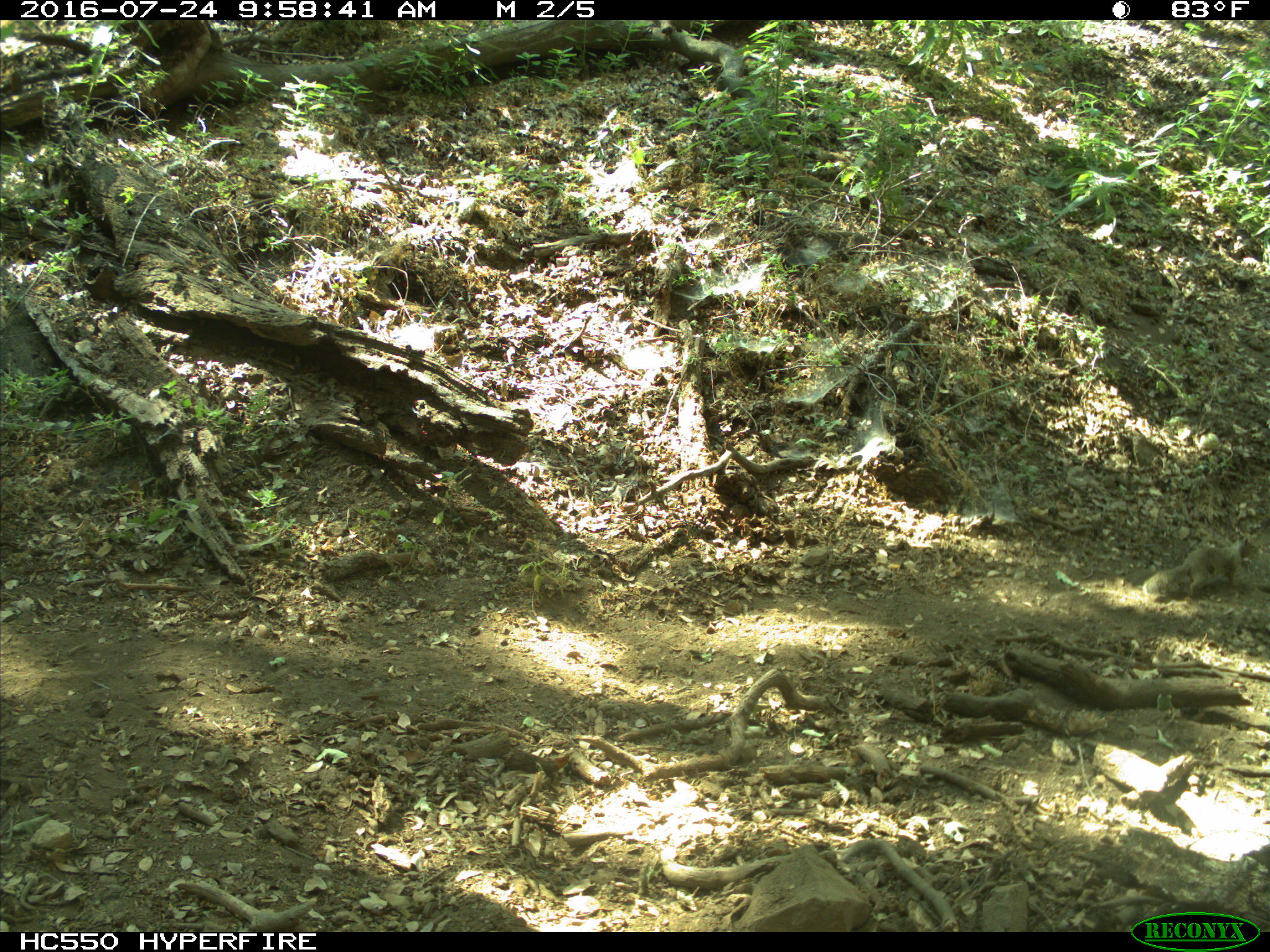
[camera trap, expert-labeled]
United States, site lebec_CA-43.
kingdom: Animalia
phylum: Chordata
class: Mammalia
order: Rodentia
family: Sciuridae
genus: Otospermophilus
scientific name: Otospermophilus beecheyi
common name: california ground squirrel